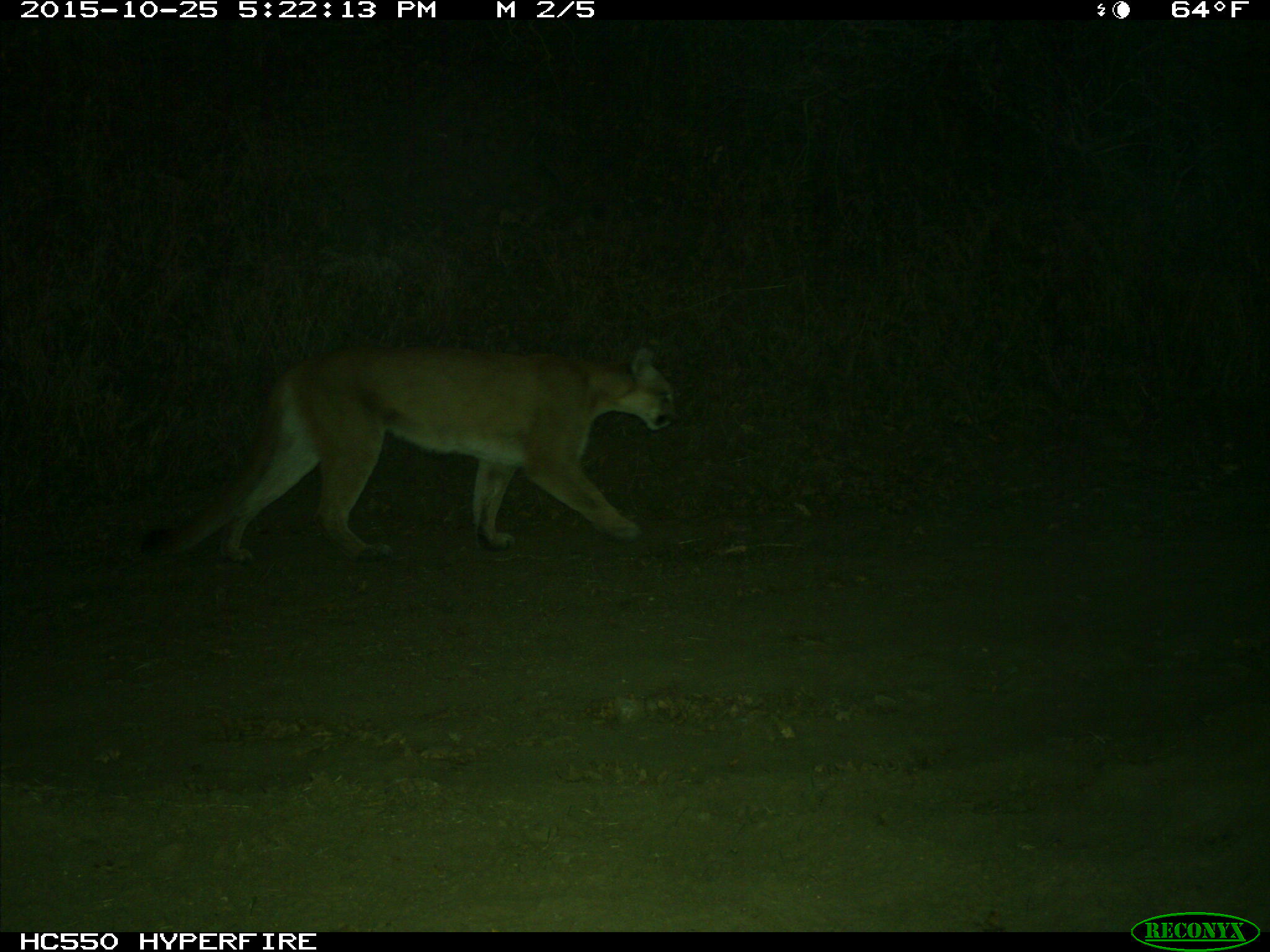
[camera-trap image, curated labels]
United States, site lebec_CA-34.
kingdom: Animalia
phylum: Chordata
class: Mammalia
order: Carnivora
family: Felidae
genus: Puma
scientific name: Puma concolor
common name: mountain lion